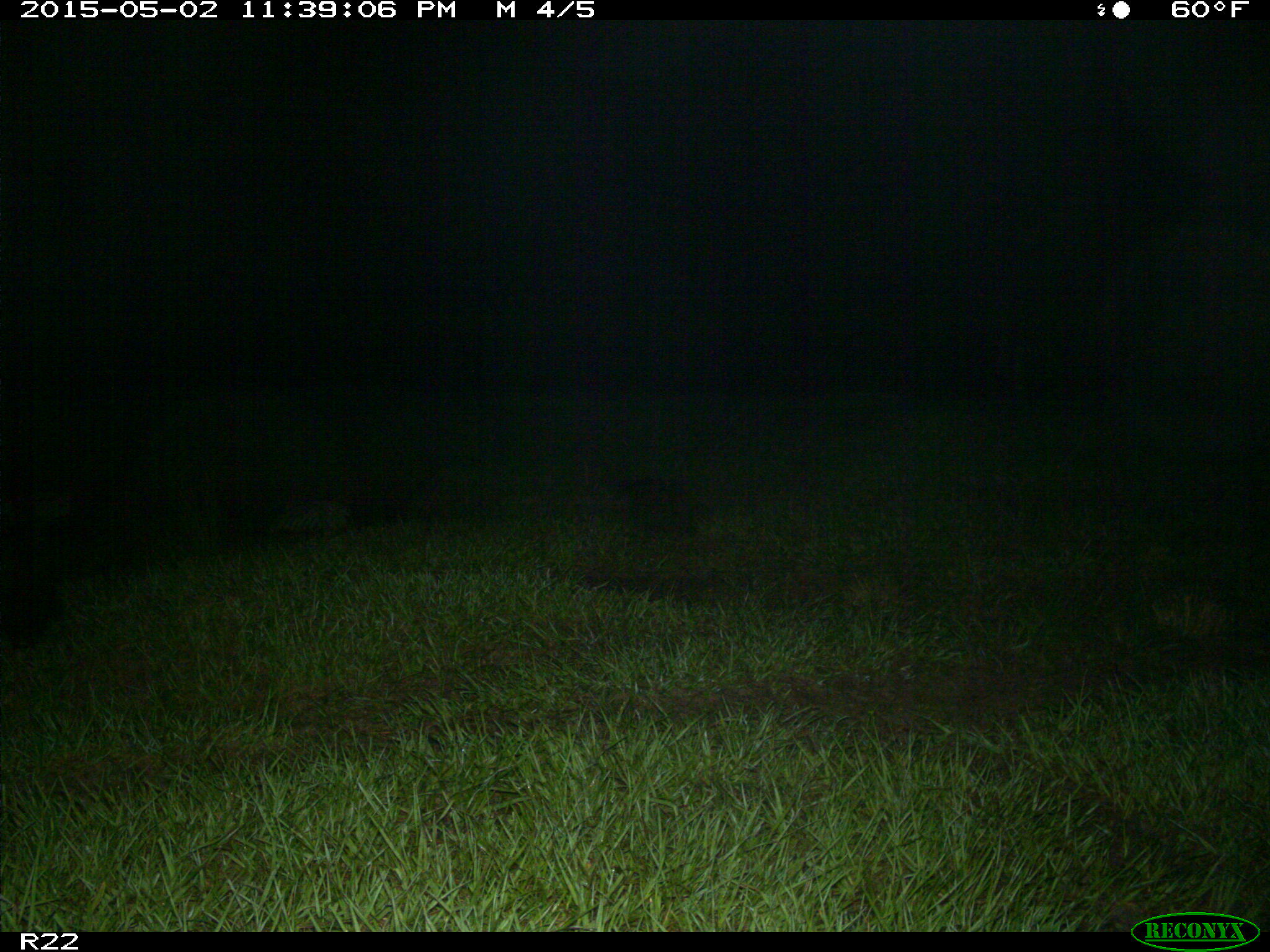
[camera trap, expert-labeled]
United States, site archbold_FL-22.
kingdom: Animalia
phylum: Chordata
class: Mammalia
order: Artiodactyla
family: Suidae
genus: Sus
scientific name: Sus scrofa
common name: wild boar